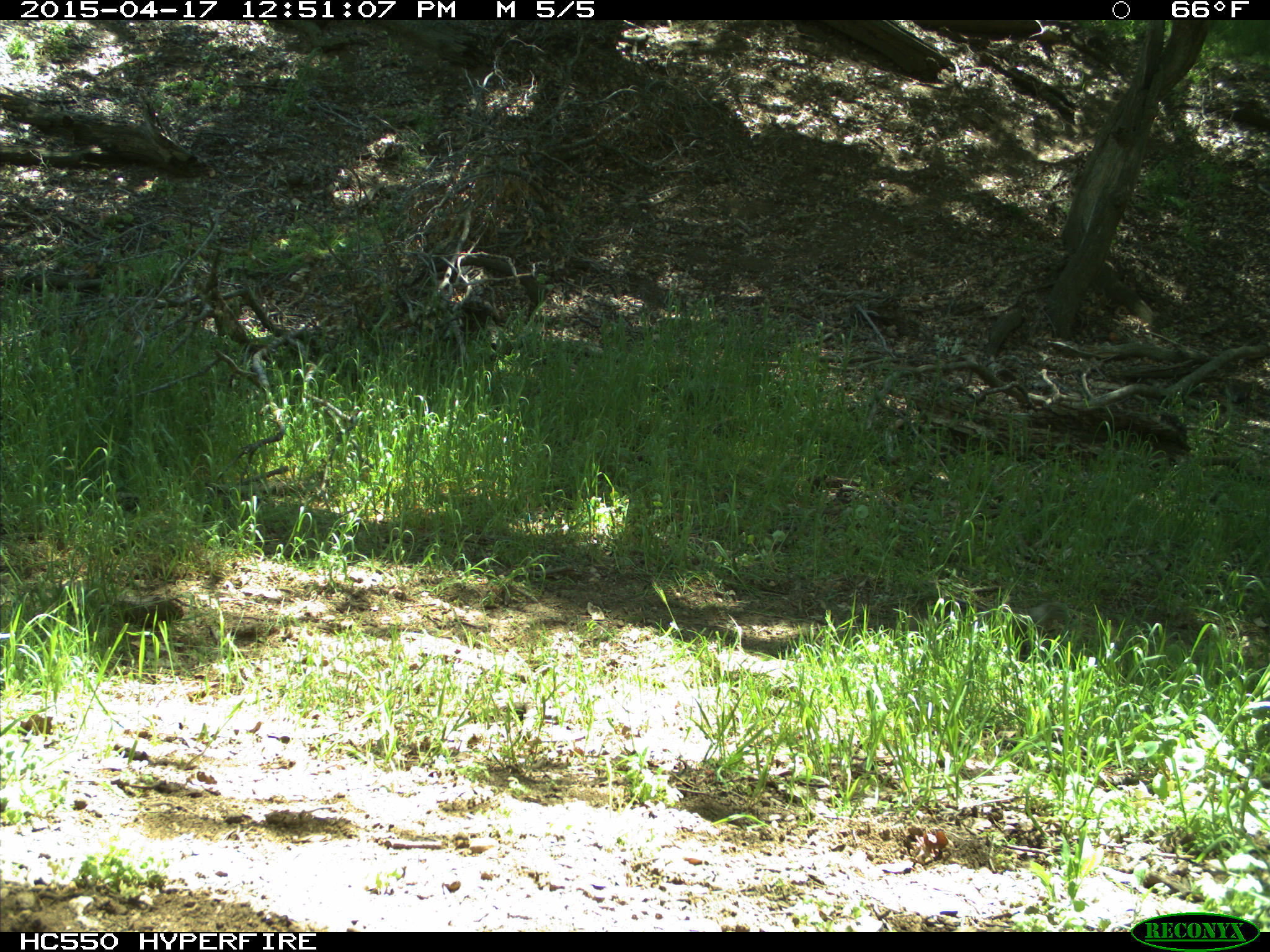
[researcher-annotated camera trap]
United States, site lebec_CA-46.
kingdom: Animalia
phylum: Chordata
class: Mammalia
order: Rodentia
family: Sciuridae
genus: Otospermophilus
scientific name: Otospermophilus beecheyi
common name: california ground squirrel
Otospermophilus beecheyi (california ground squirrel).